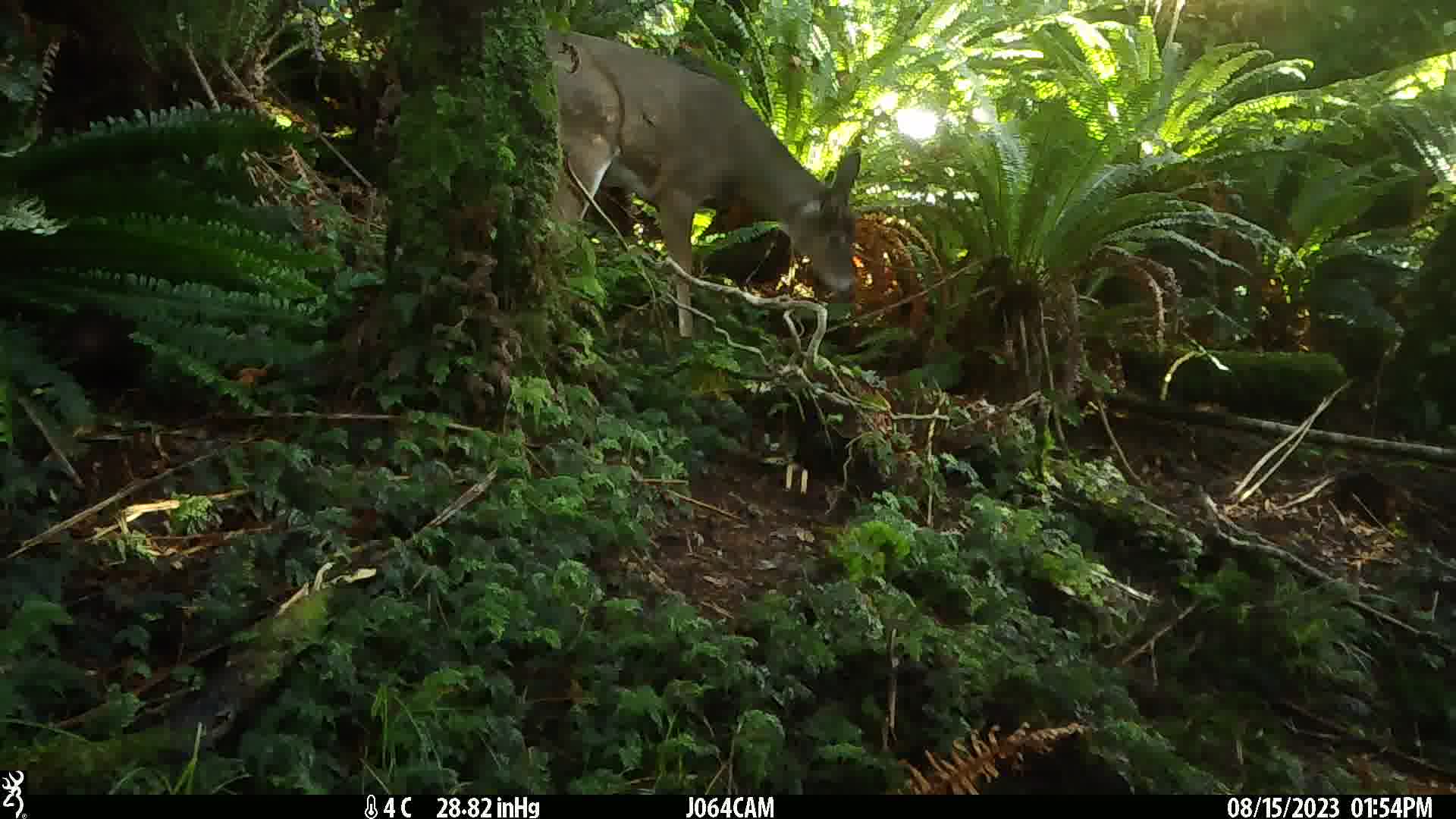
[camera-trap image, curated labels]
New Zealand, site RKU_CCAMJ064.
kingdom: Animalia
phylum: Chordata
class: Mammalia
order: Artiodactyla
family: Cervidae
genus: Odocoileus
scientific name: Odocoileus virginianus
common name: white-tailed deer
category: white tailed deer